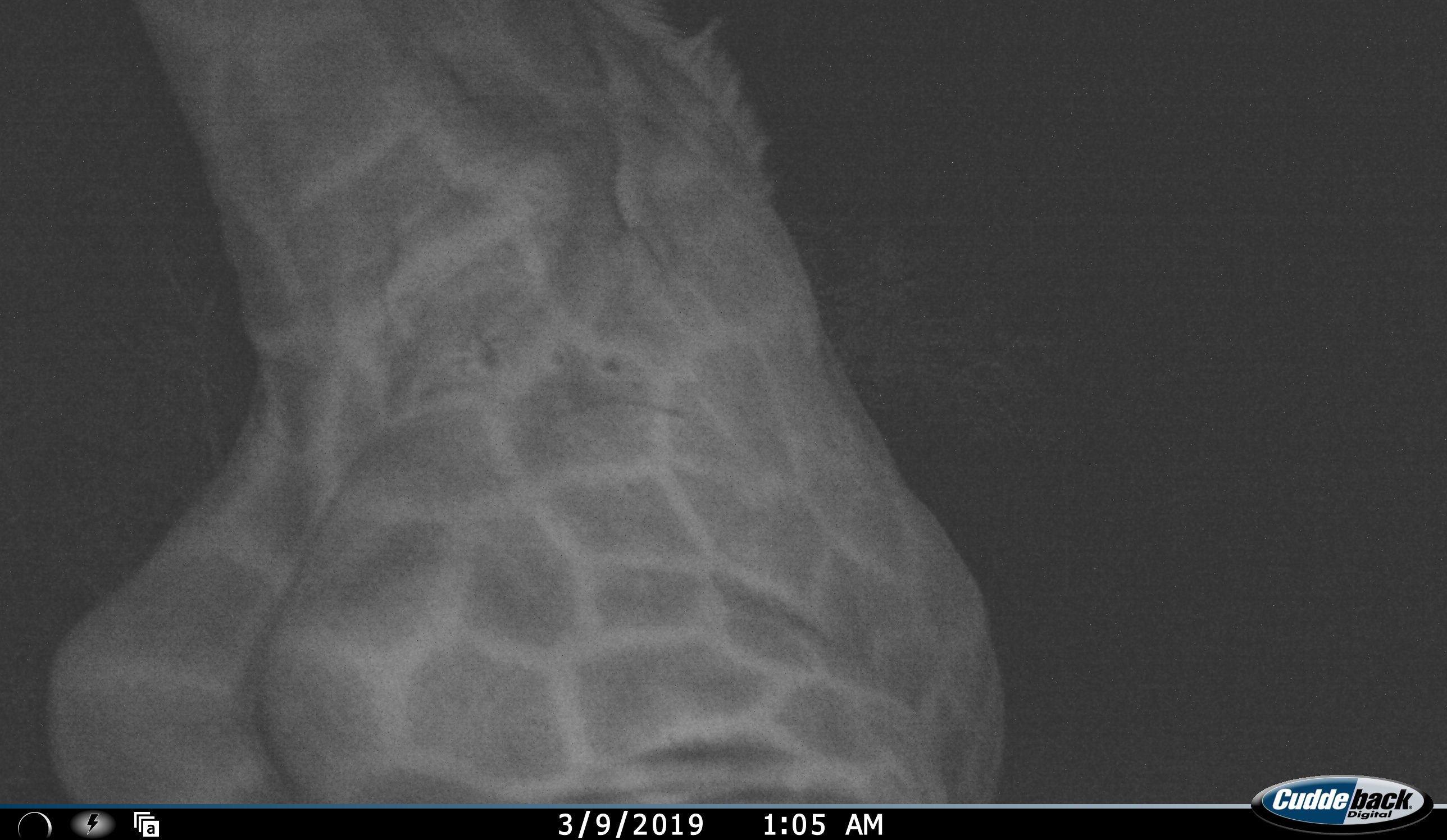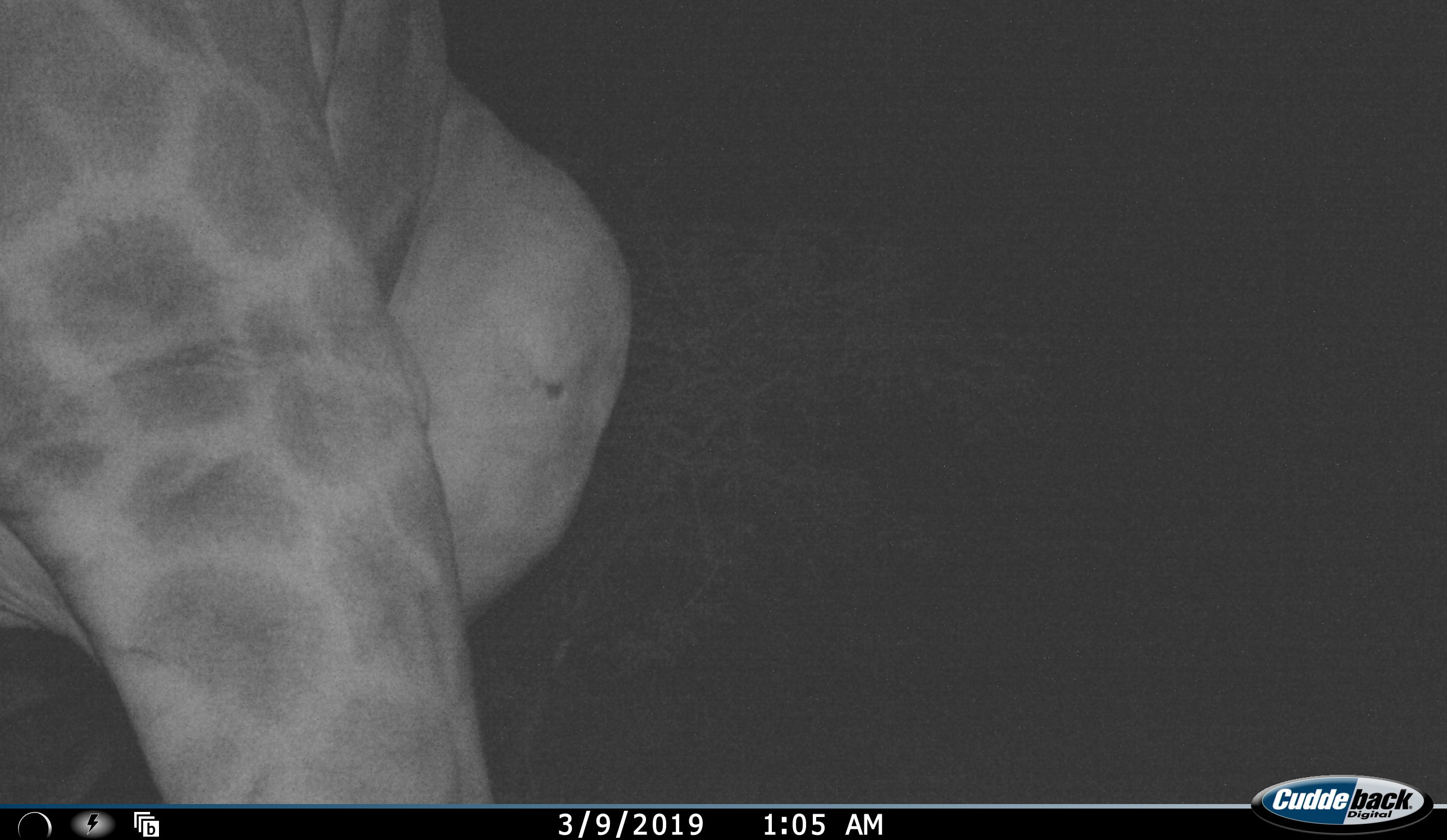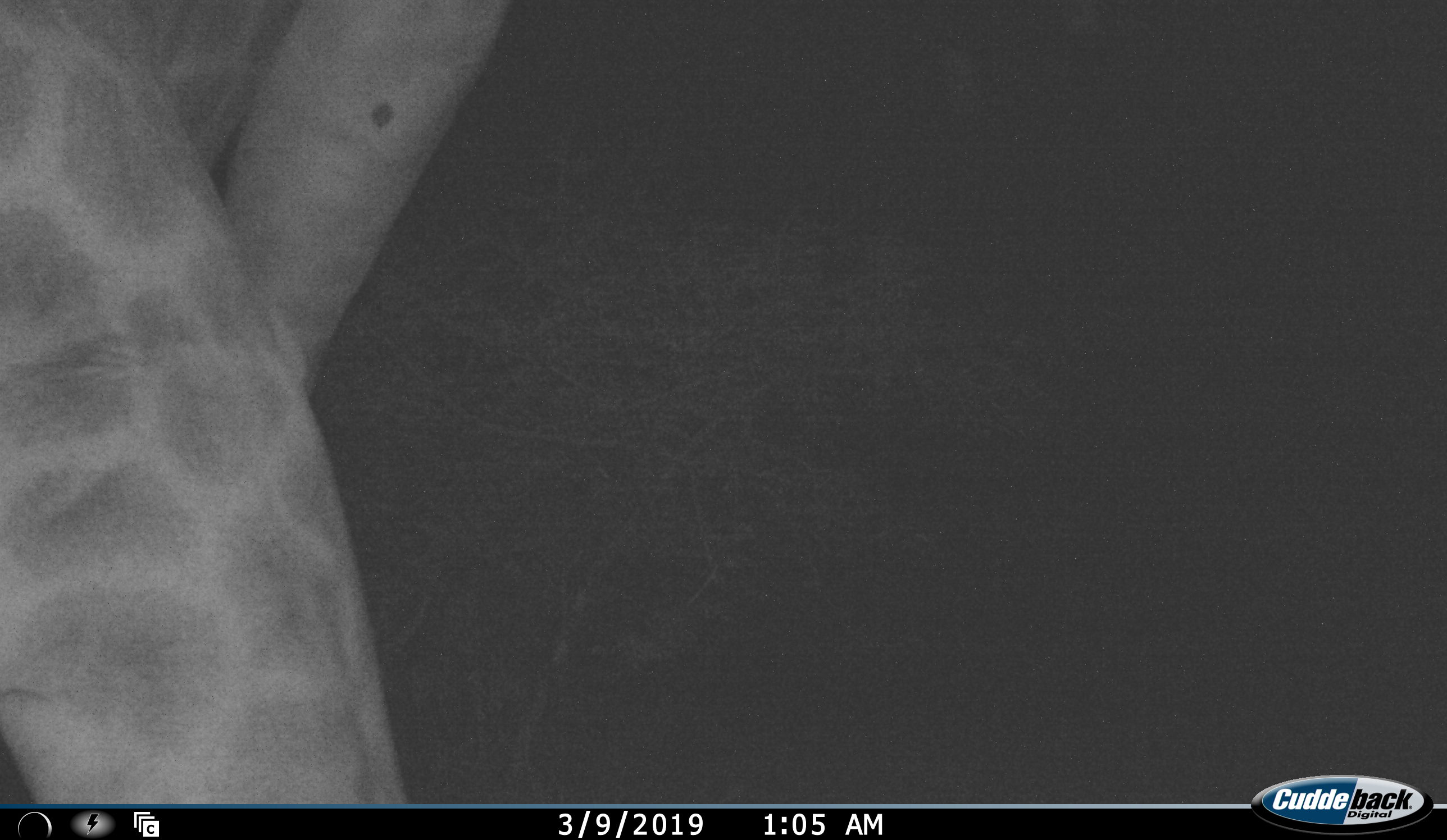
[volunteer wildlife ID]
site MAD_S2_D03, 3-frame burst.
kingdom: Animalia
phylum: Chordata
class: Mammalia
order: Artiodactyla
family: Giraffidae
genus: Giraffa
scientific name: Giraffa camelopardalis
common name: giraffe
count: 1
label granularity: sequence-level